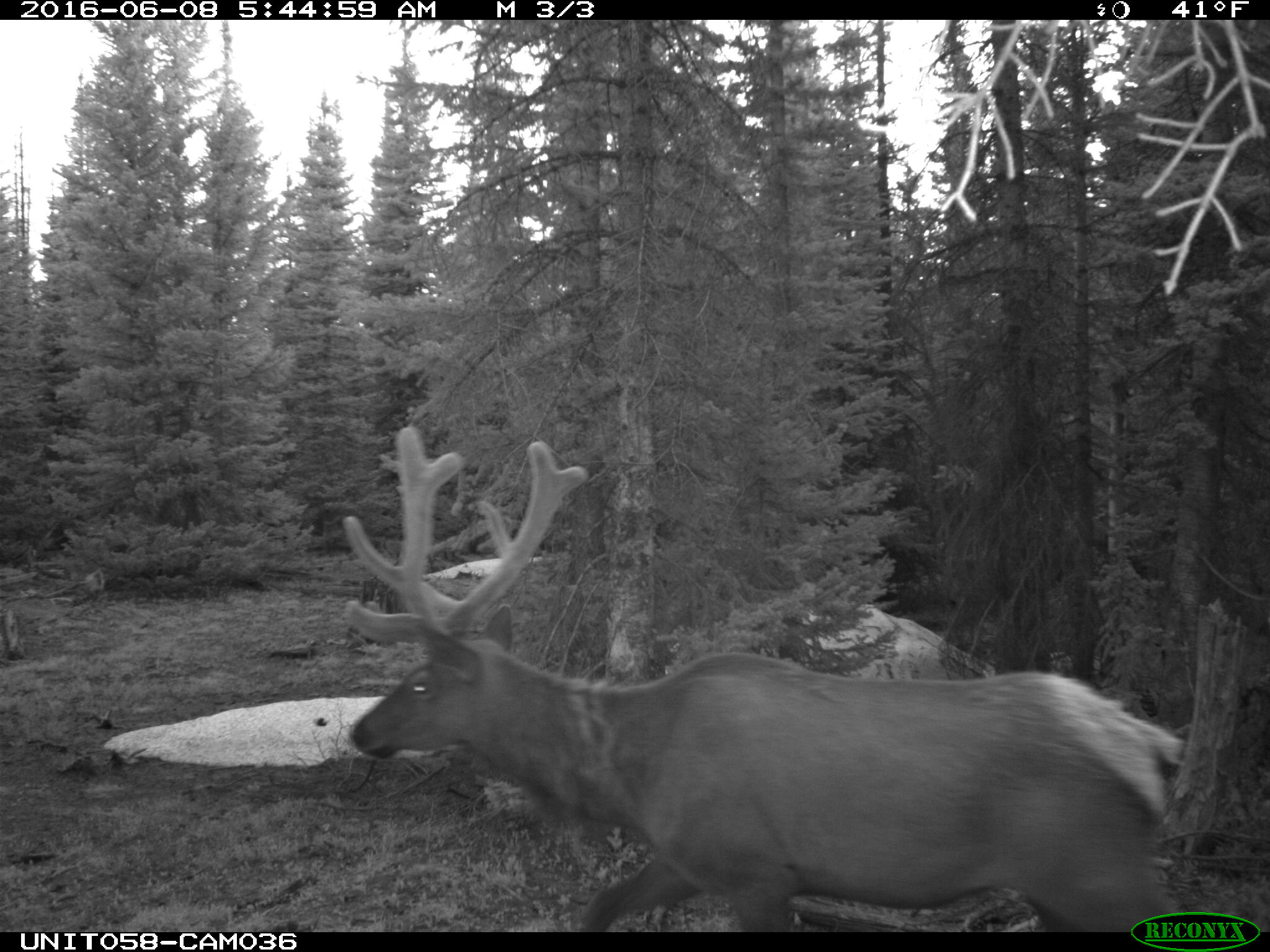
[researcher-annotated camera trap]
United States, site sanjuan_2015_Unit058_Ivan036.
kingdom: Animalia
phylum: Chordata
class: Mammalia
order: Artiodactyla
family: Cervidae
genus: Cervus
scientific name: Cervus elaphus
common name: red deer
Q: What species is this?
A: Cervus elaphus (red deer).